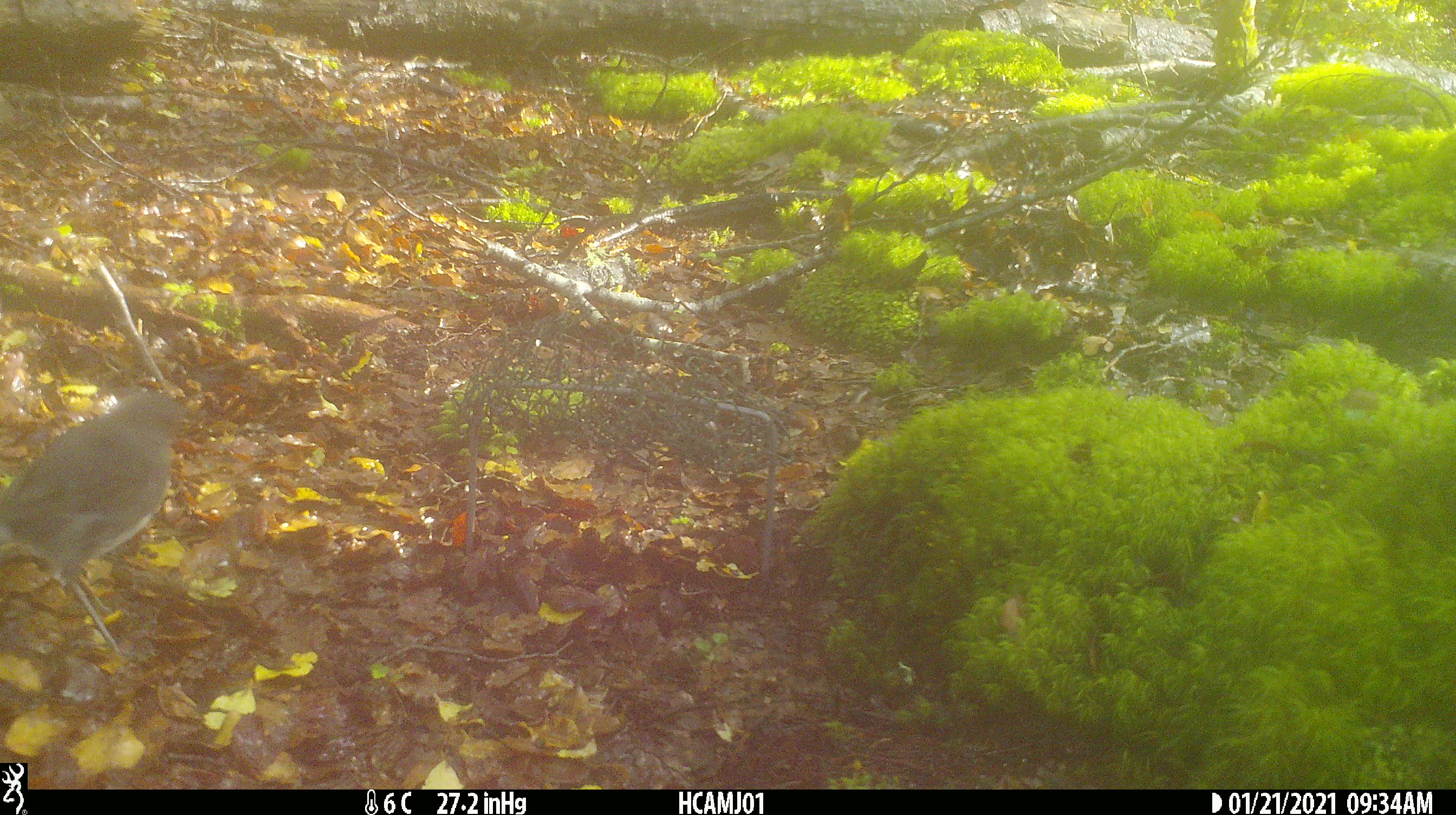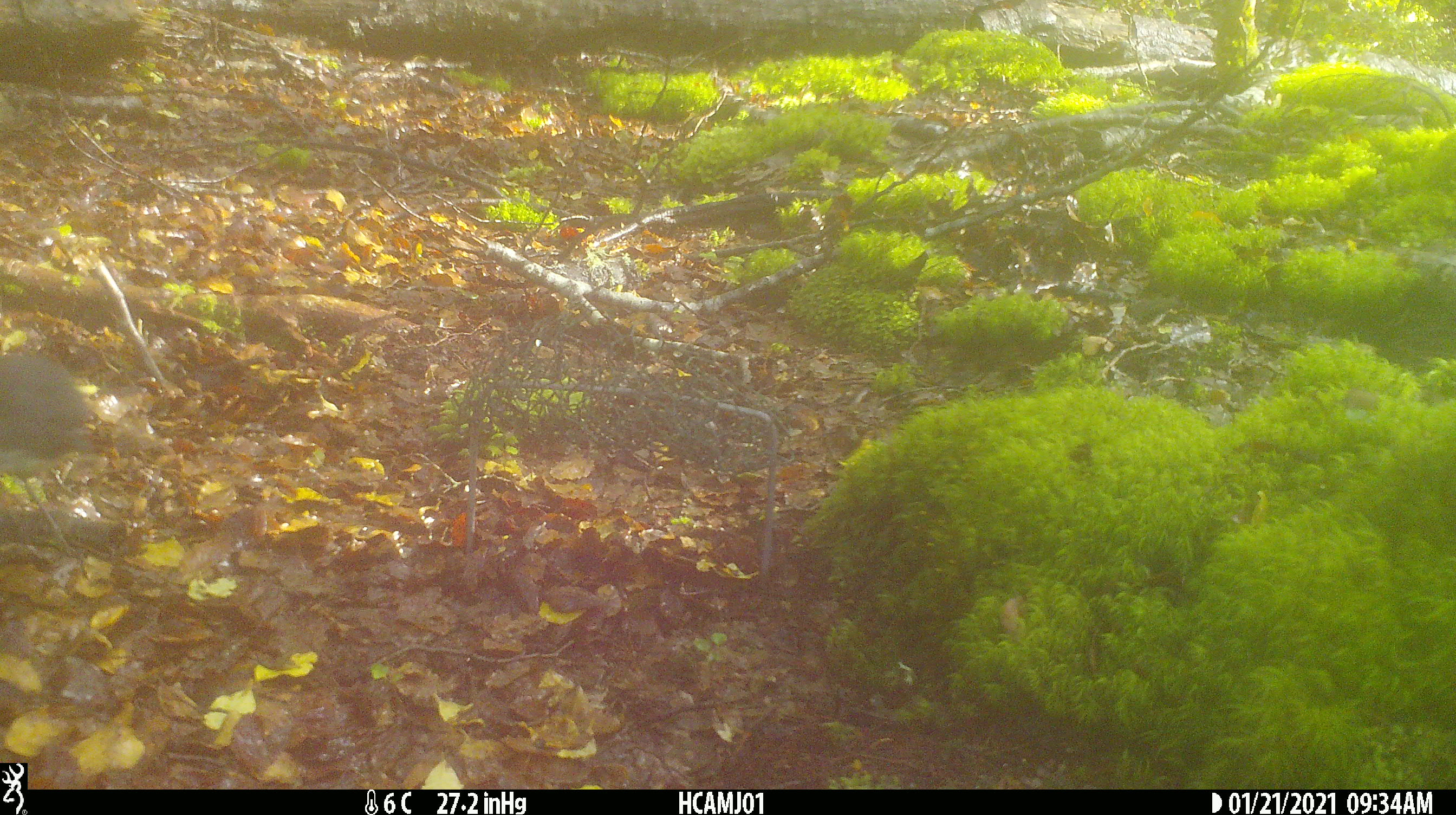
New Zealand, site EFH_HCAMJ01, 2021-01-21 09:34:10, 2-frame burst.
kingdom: Animalia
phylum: Chordata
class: Aves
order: Passeriformes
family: Petroicidae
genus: Petroica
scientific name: Petroica australis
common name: new zealand robin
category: robin